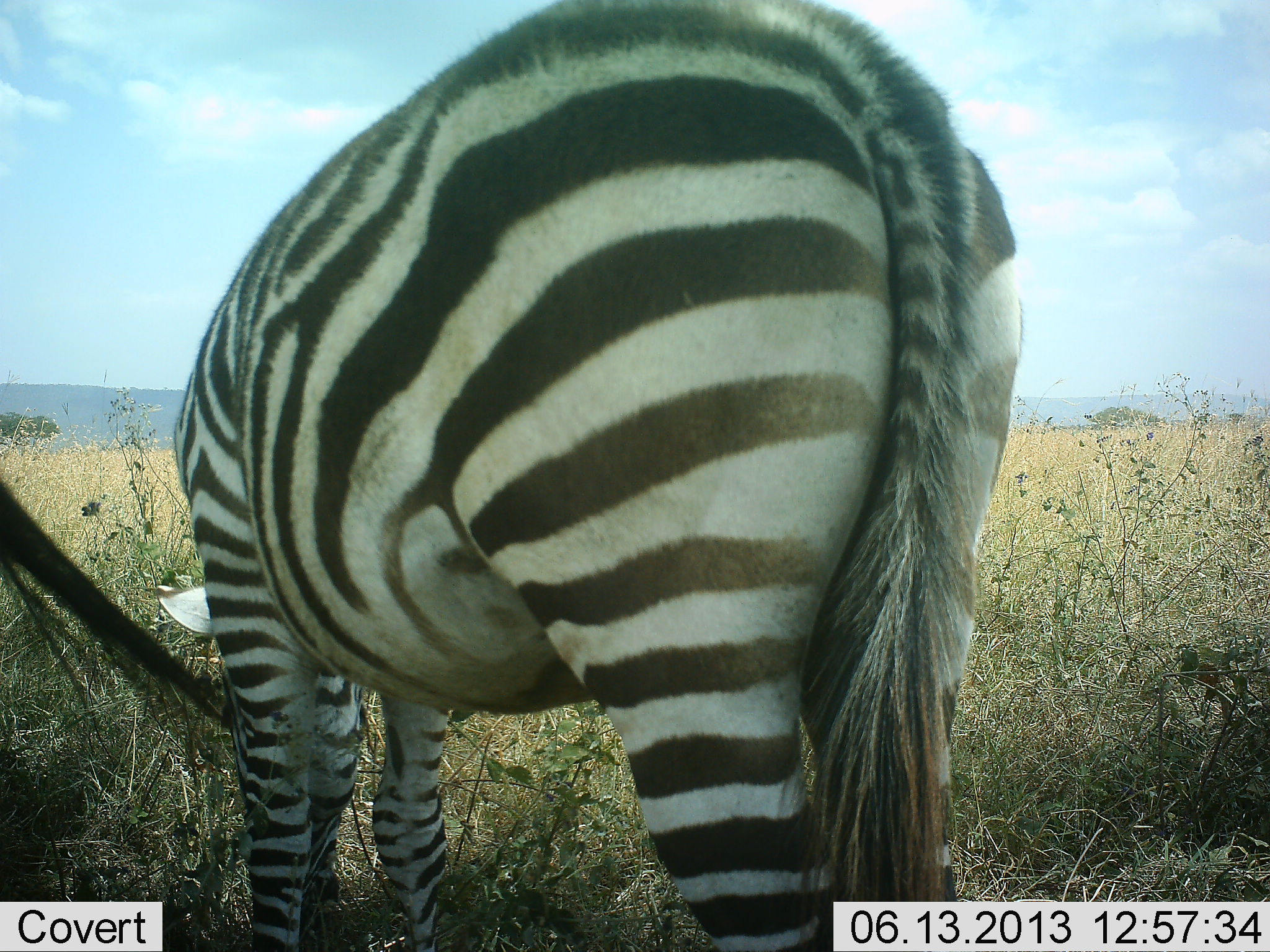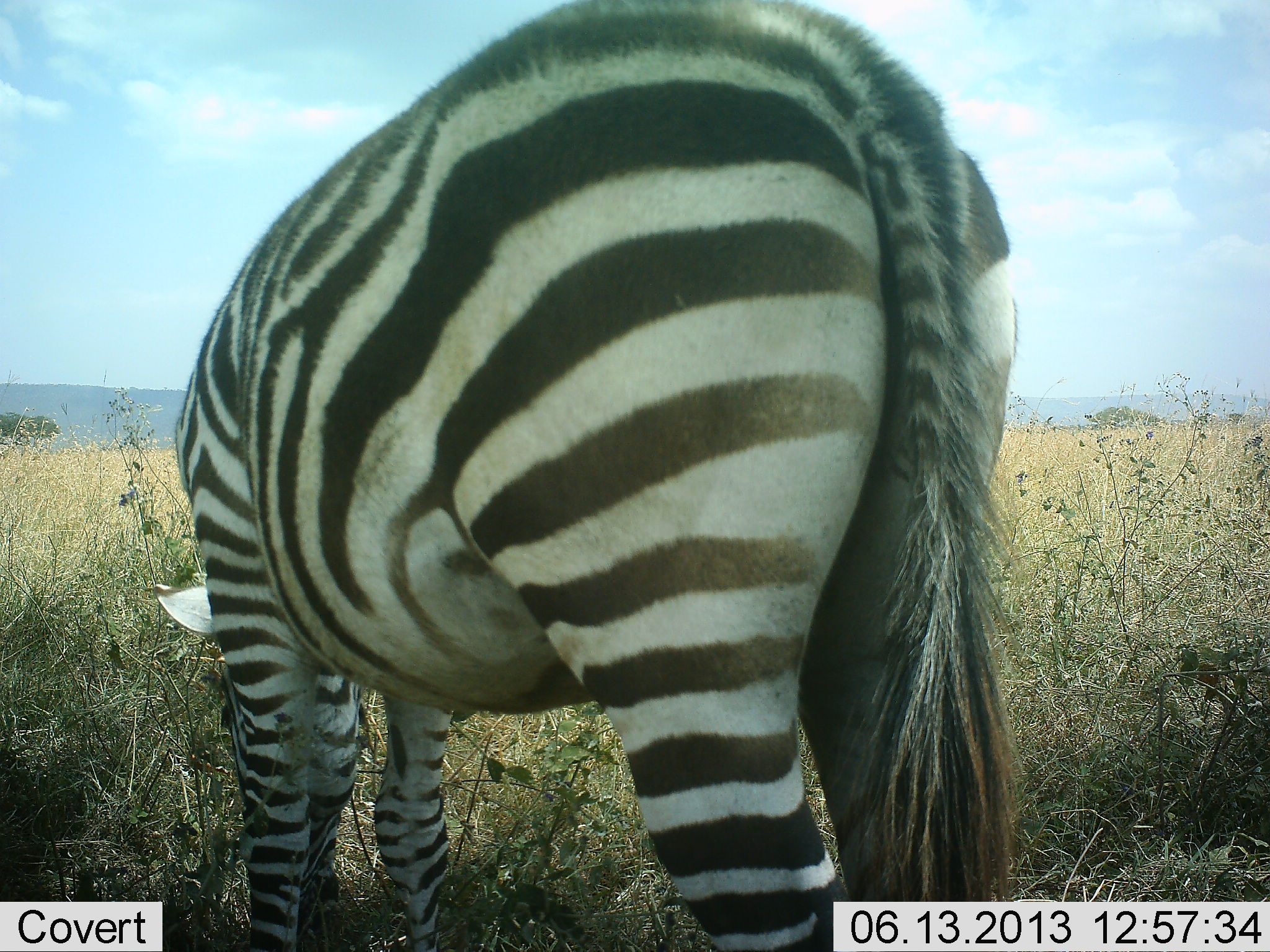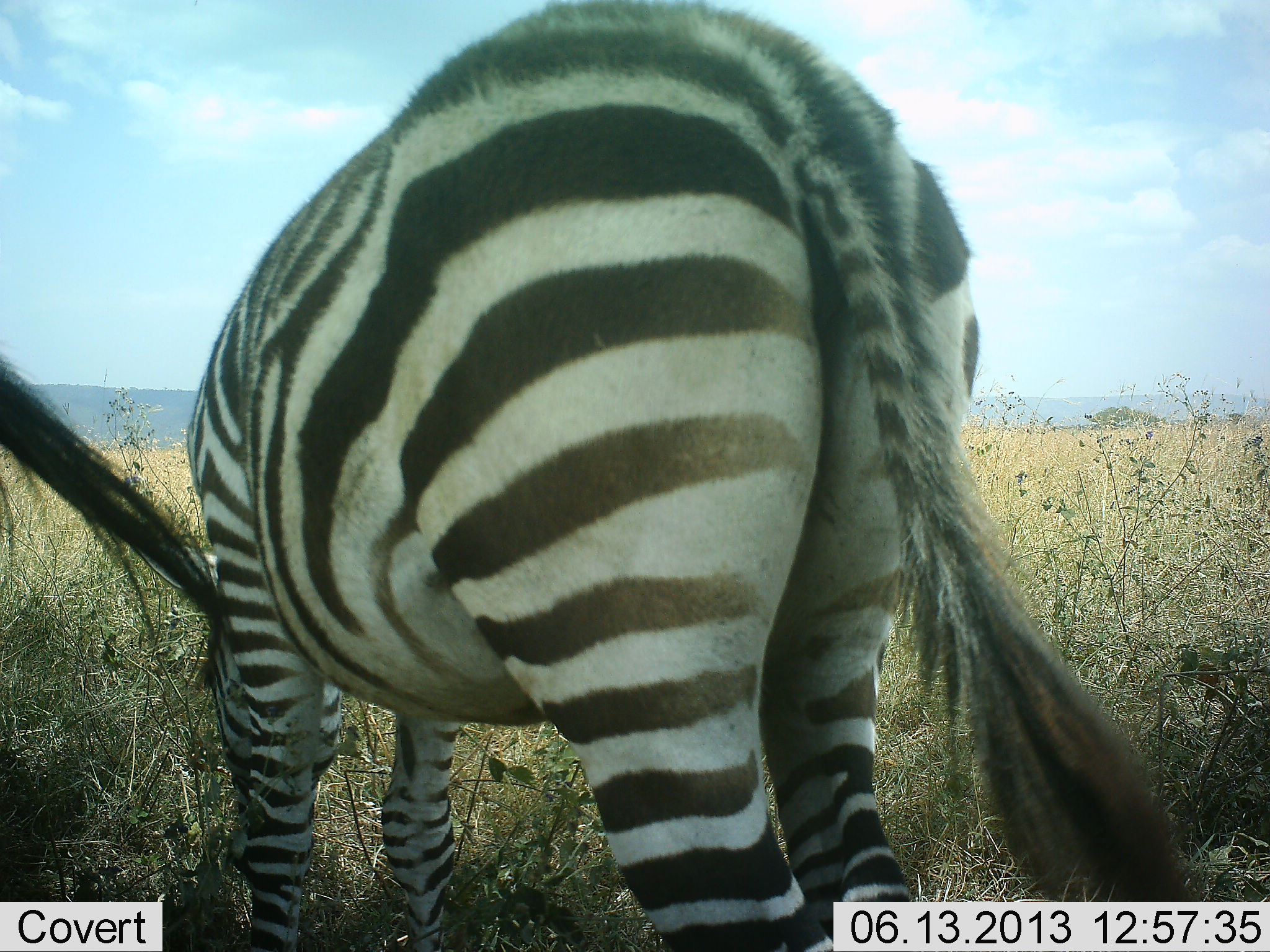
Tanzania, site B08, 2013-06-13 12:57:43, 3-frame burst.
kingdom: Animalia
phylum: Chordata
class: Mammalia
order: Perissodactyla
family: Equidae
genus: Equus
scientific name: Equus quagga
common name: plains zebra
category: zebra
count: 2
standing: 20%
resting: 0%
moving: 0%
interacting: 0%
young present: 10%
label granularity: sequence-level